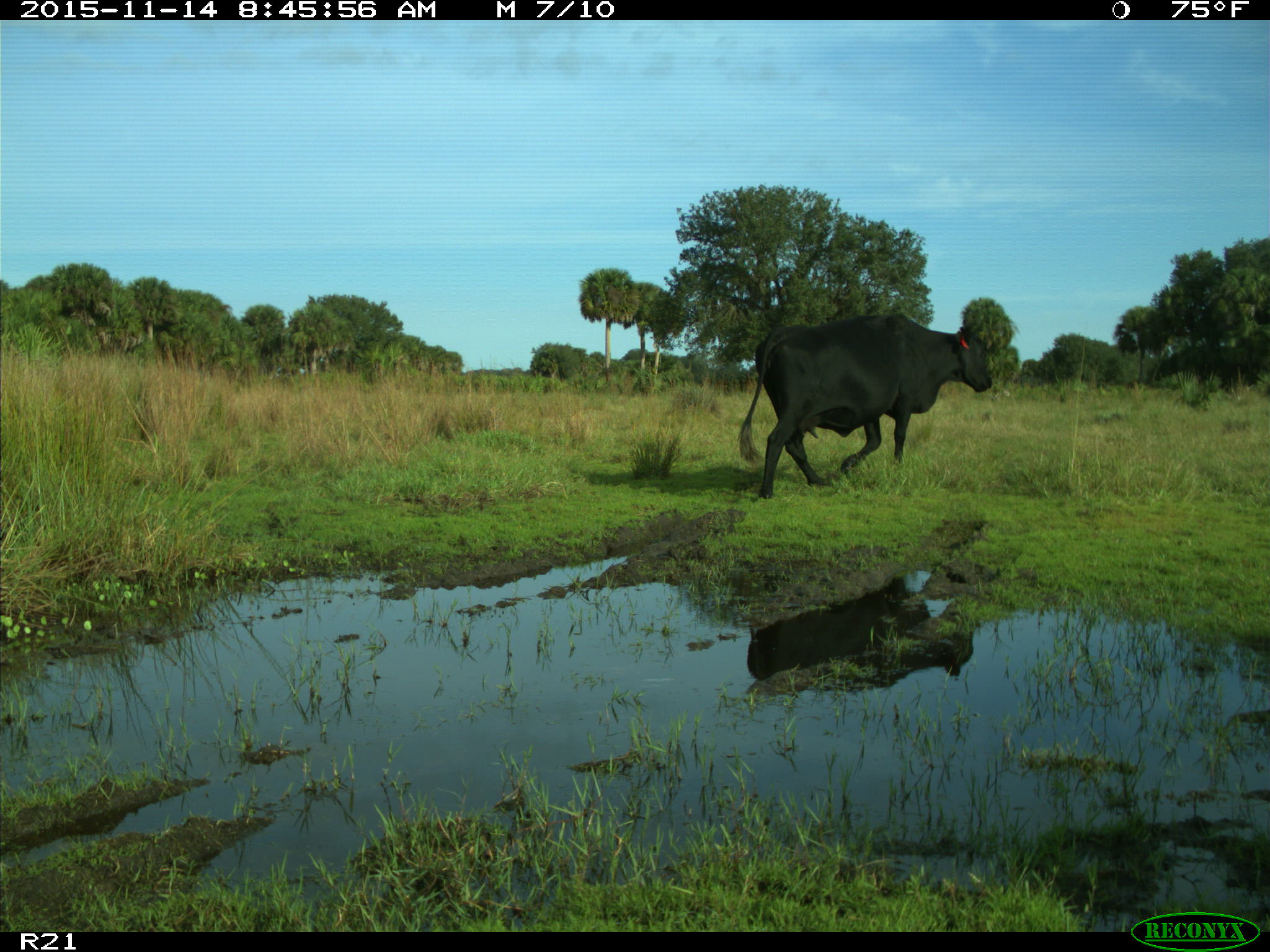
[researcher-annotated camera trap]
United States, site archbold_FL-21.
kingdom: Animalia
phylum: Chordata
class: Mammalia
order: Artiodactyla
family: Bovidae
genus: Bos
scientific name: Bos taurus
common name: domestic cow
Bos taurus (domestic cow).